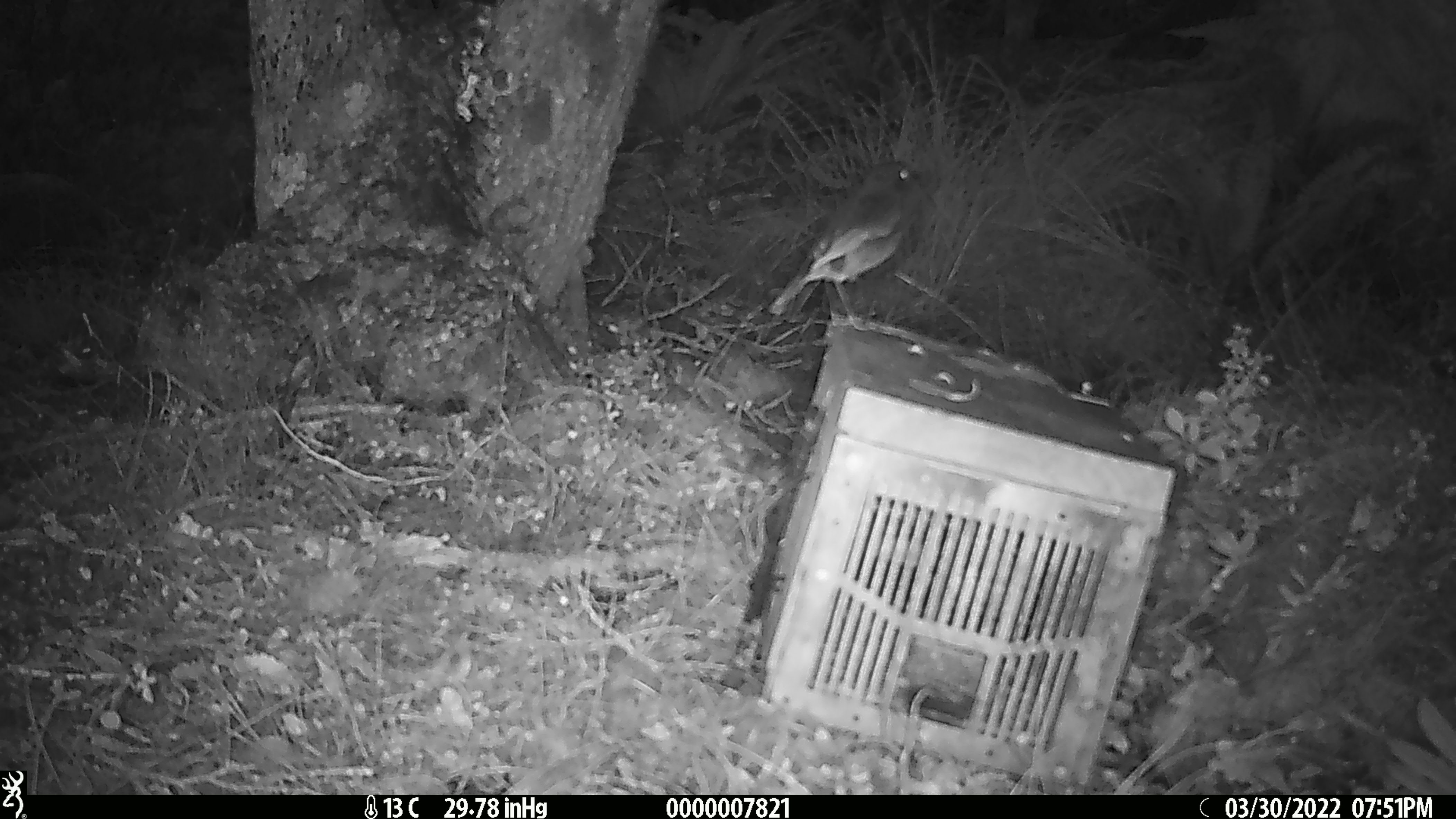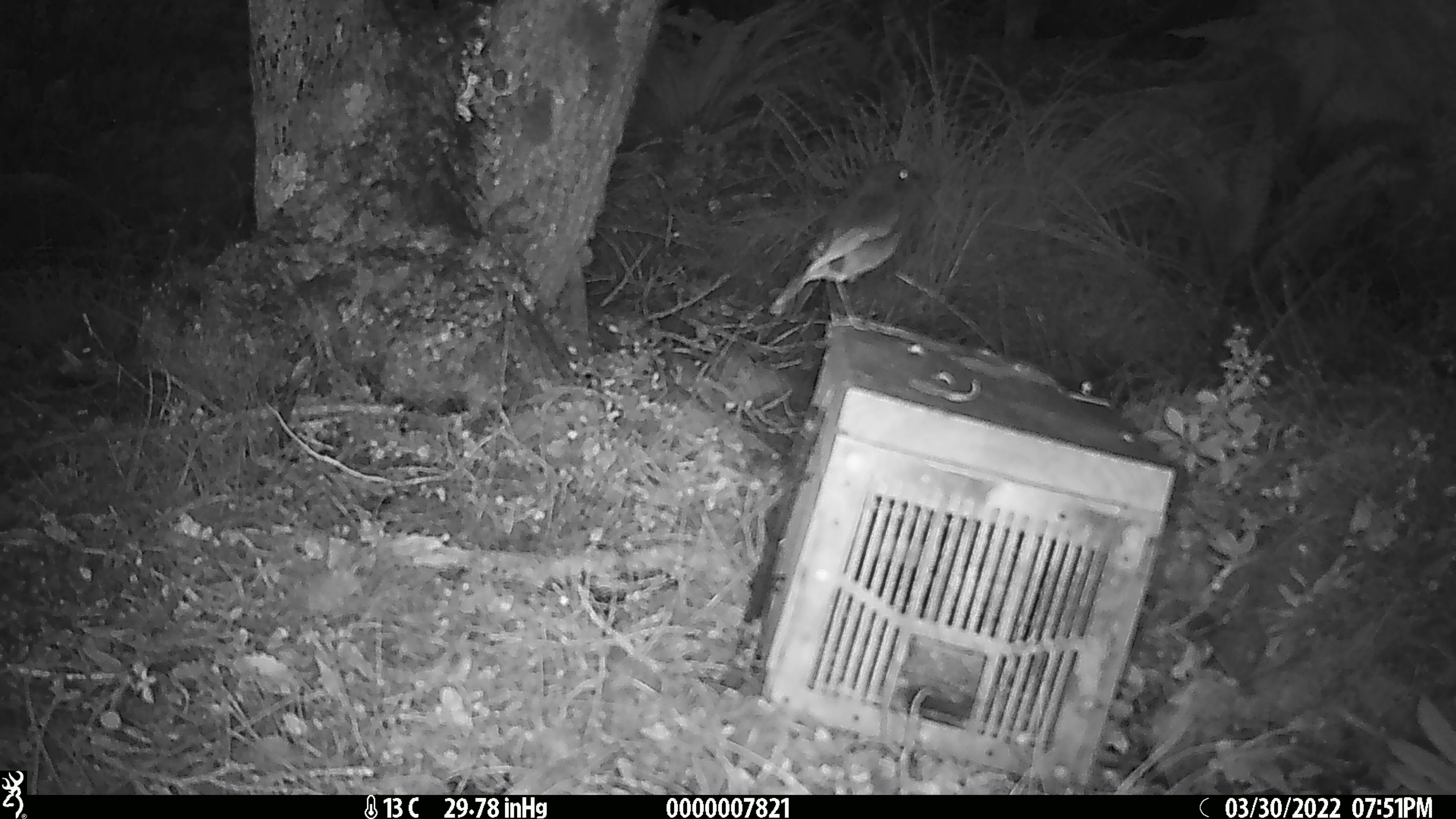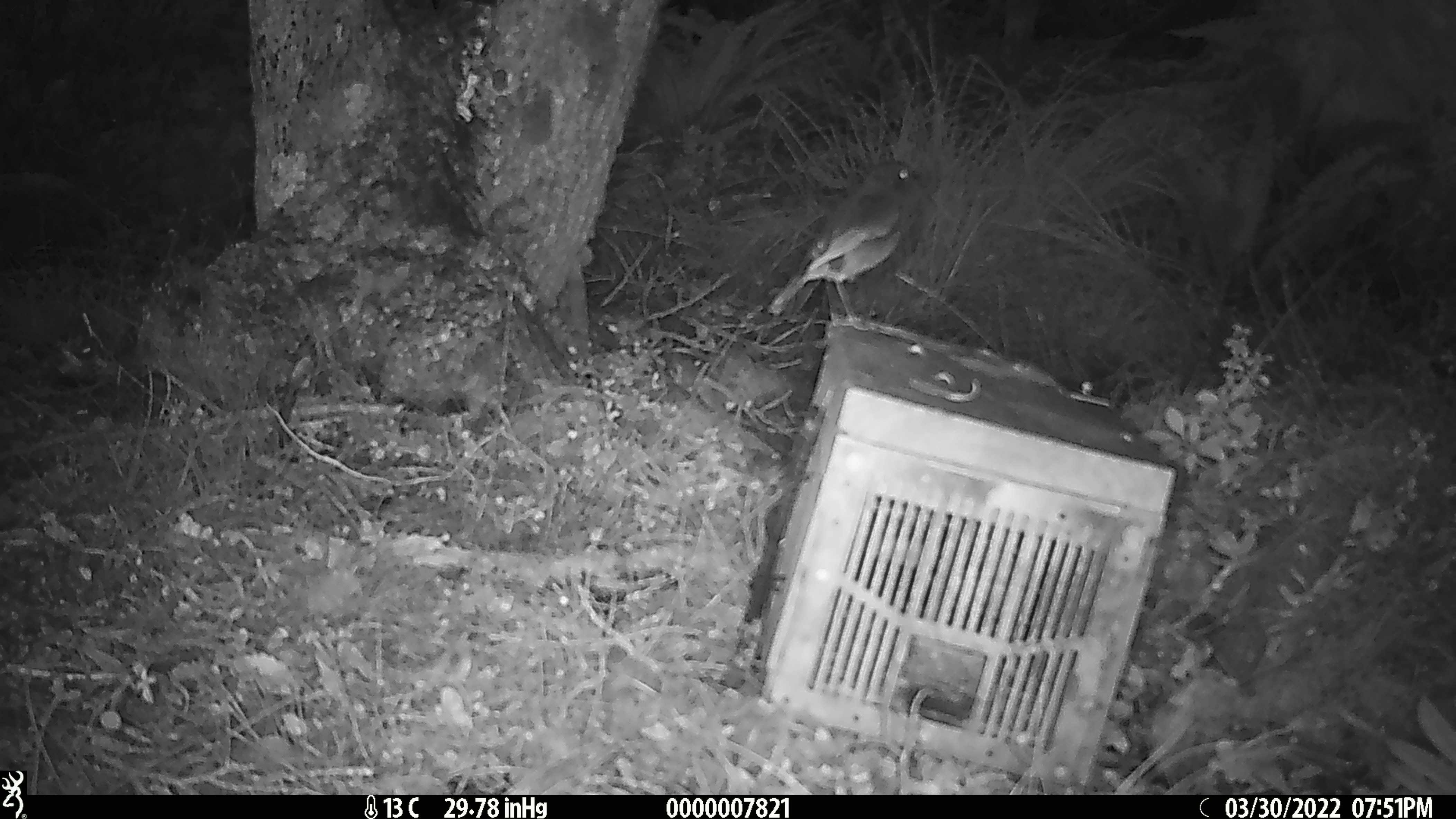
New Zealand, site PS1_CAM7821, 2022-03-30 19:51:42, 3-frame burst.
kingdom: Animalia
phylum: Chordata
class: Aves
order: Passeriformes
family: Petroicidae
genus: Petroica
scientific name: Petroica australis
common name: new zealand robin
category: robin